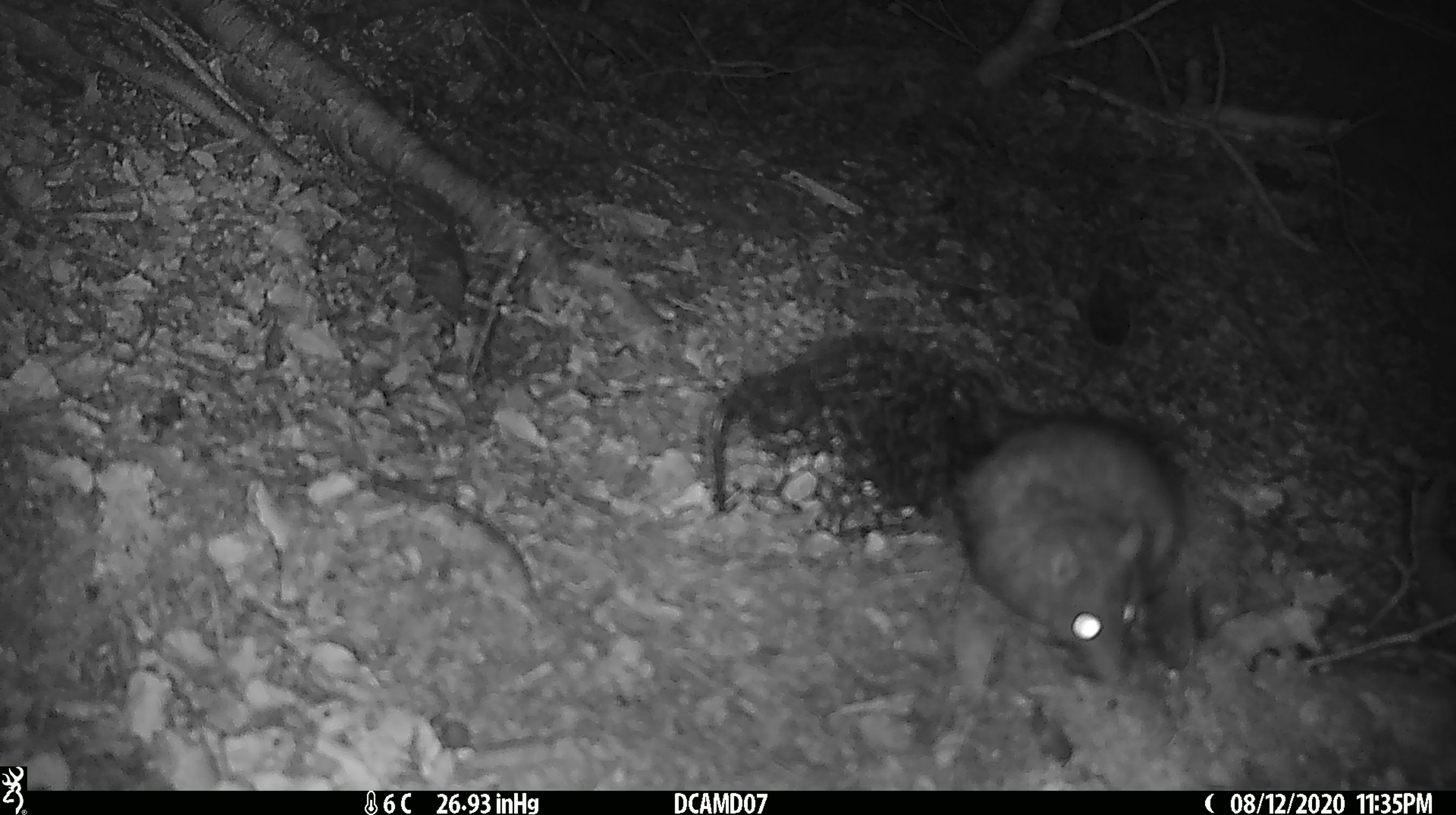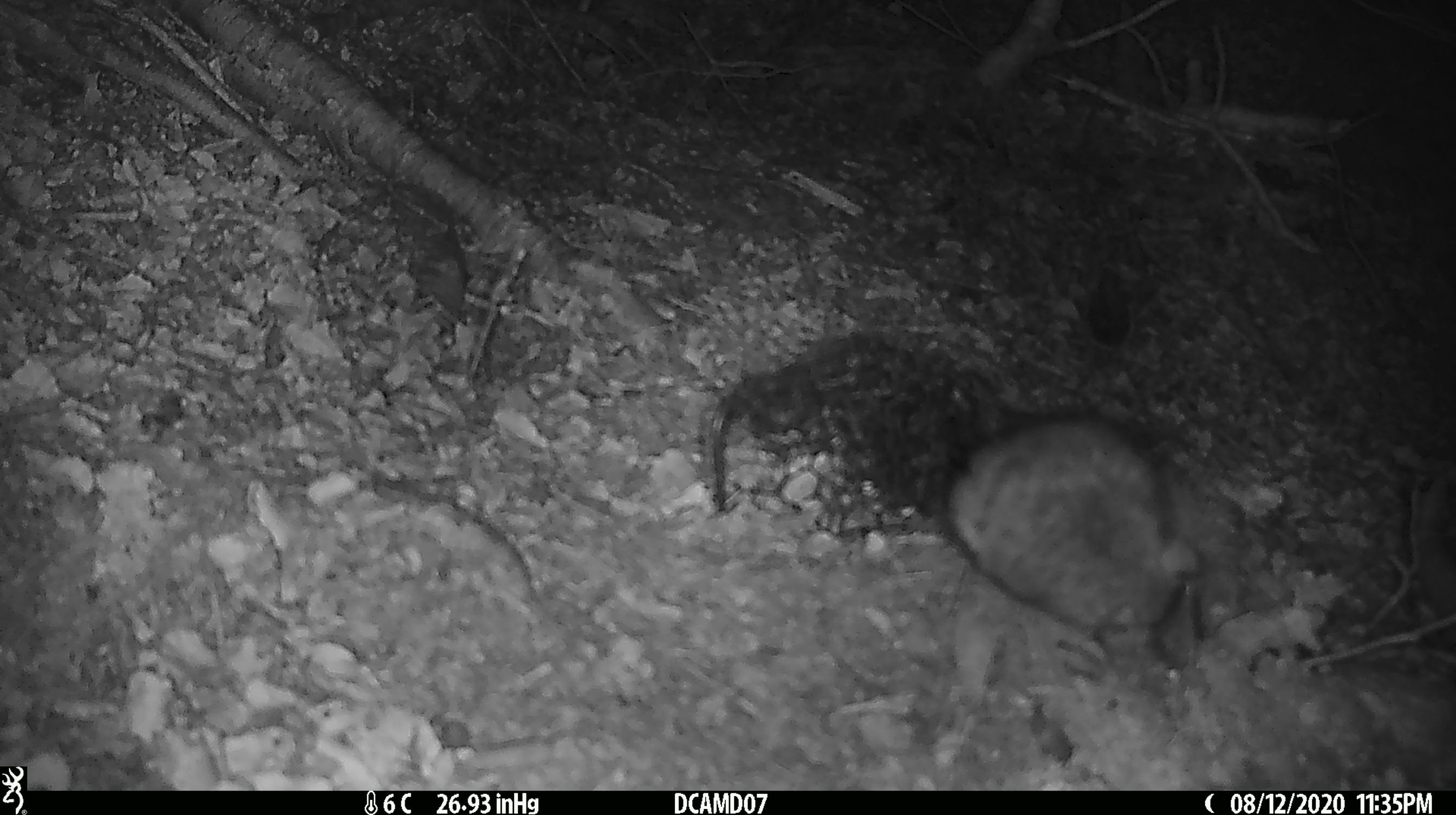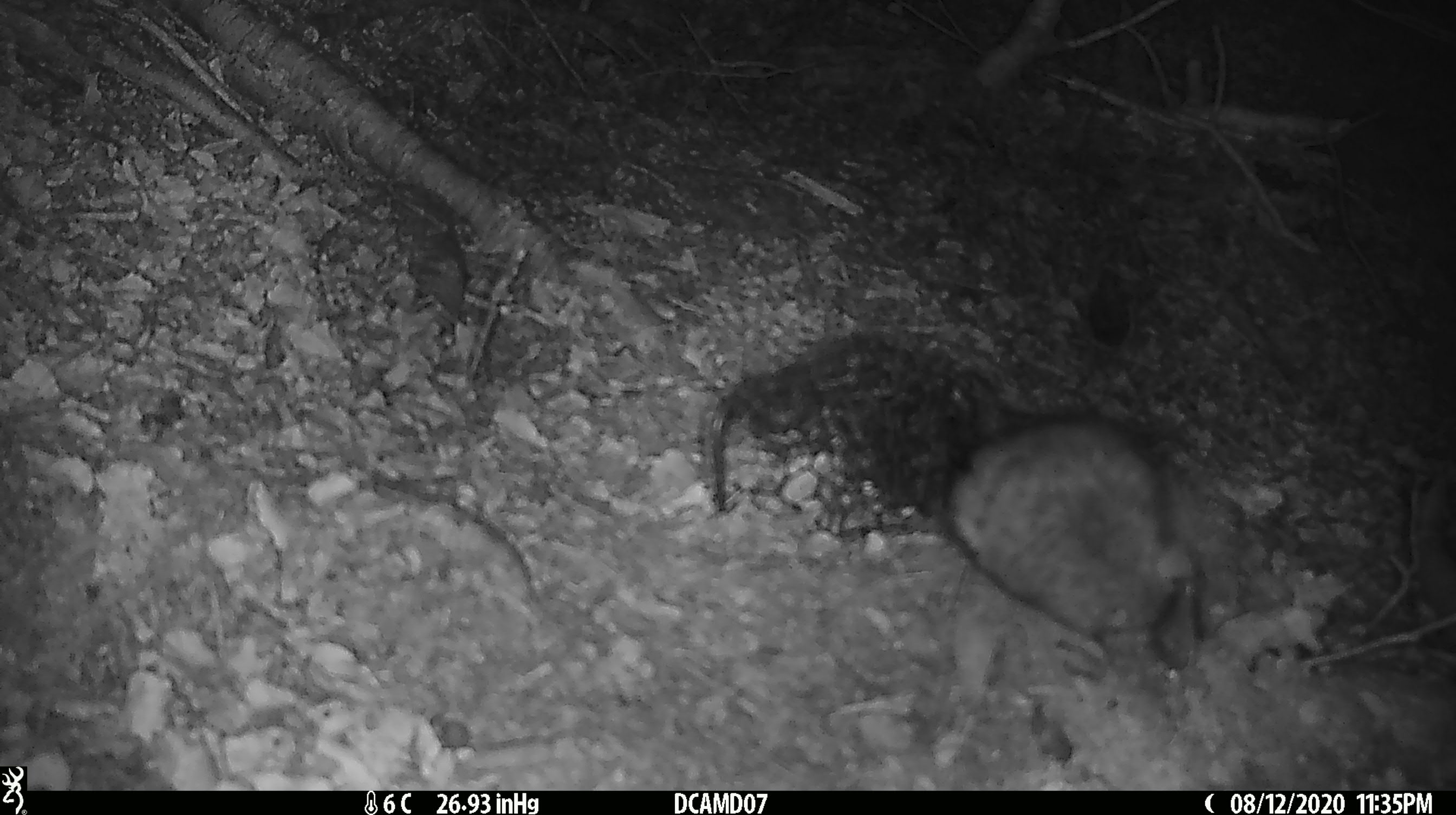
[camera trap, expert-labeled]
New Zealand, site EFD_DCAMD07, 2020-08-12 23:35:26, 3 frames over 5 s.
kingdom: Animalia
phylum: Chordata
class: Mammalia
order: Rodentia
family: Muridae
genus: Rattus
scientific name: Rattus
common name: rat